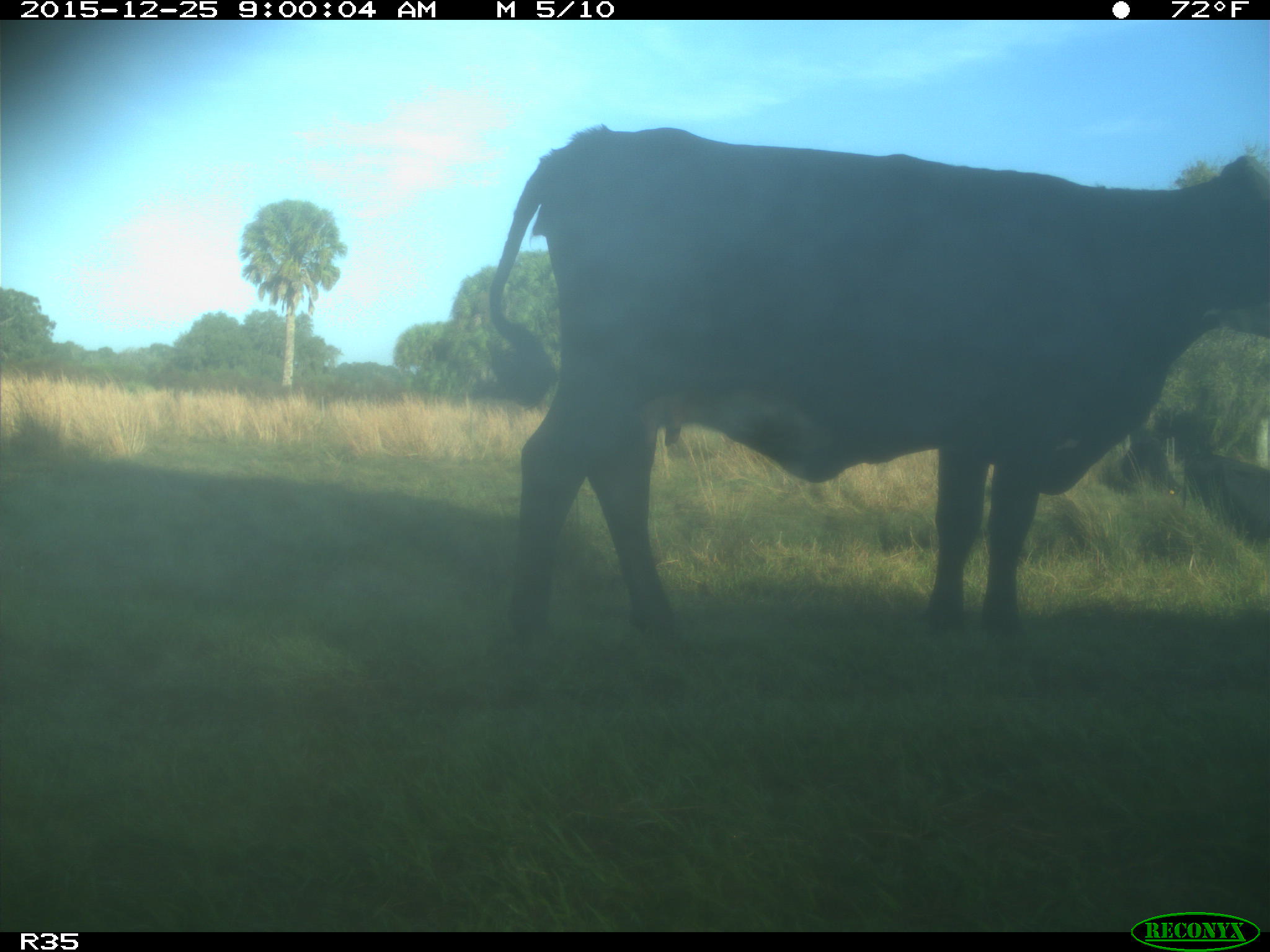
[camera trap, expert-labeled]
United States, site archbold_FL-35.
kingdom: Animalia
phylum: Chordata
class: Mammalia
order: Artiodactyla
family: Bovidae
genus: Bos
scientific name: Bos taurus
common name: domestic cow